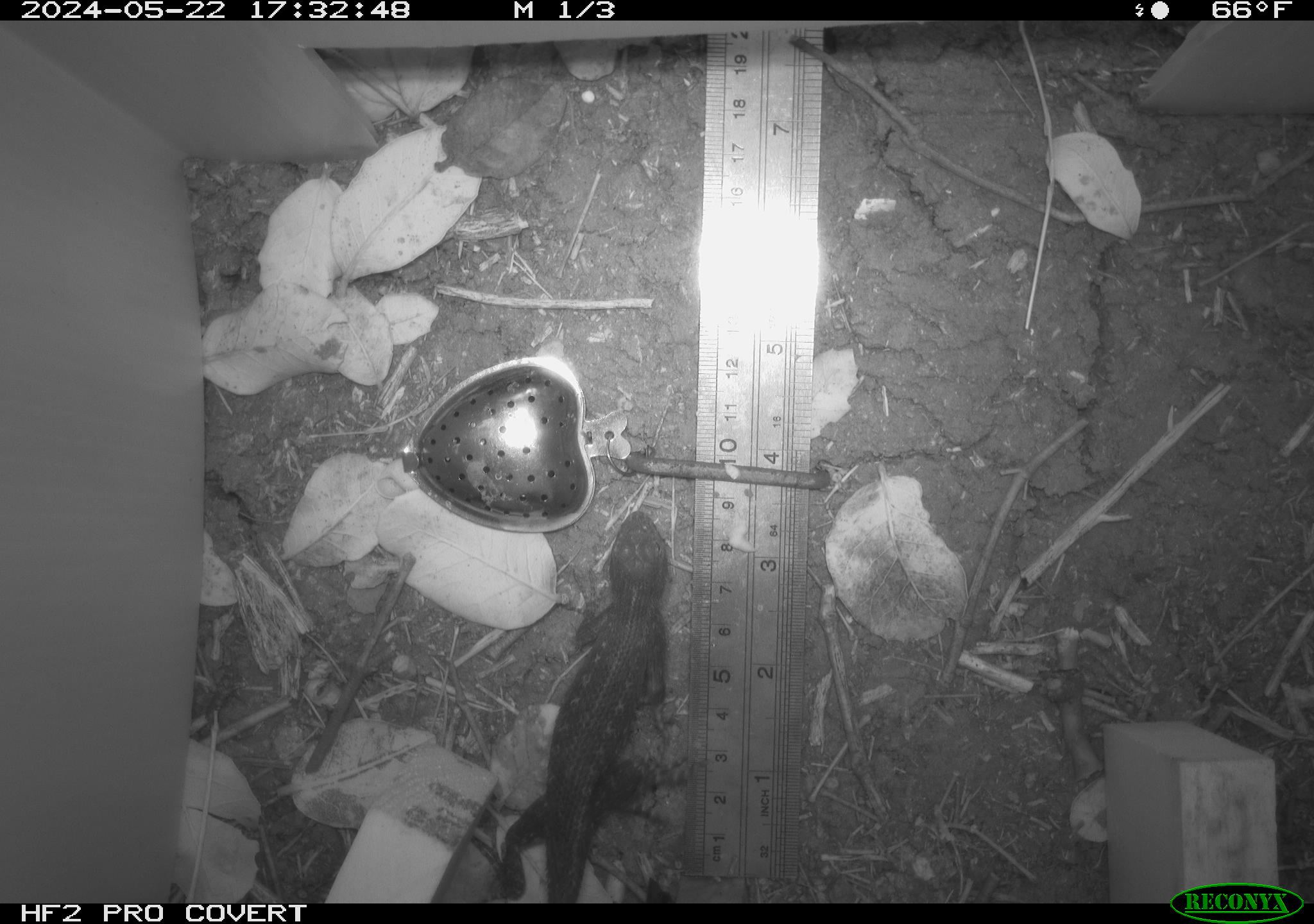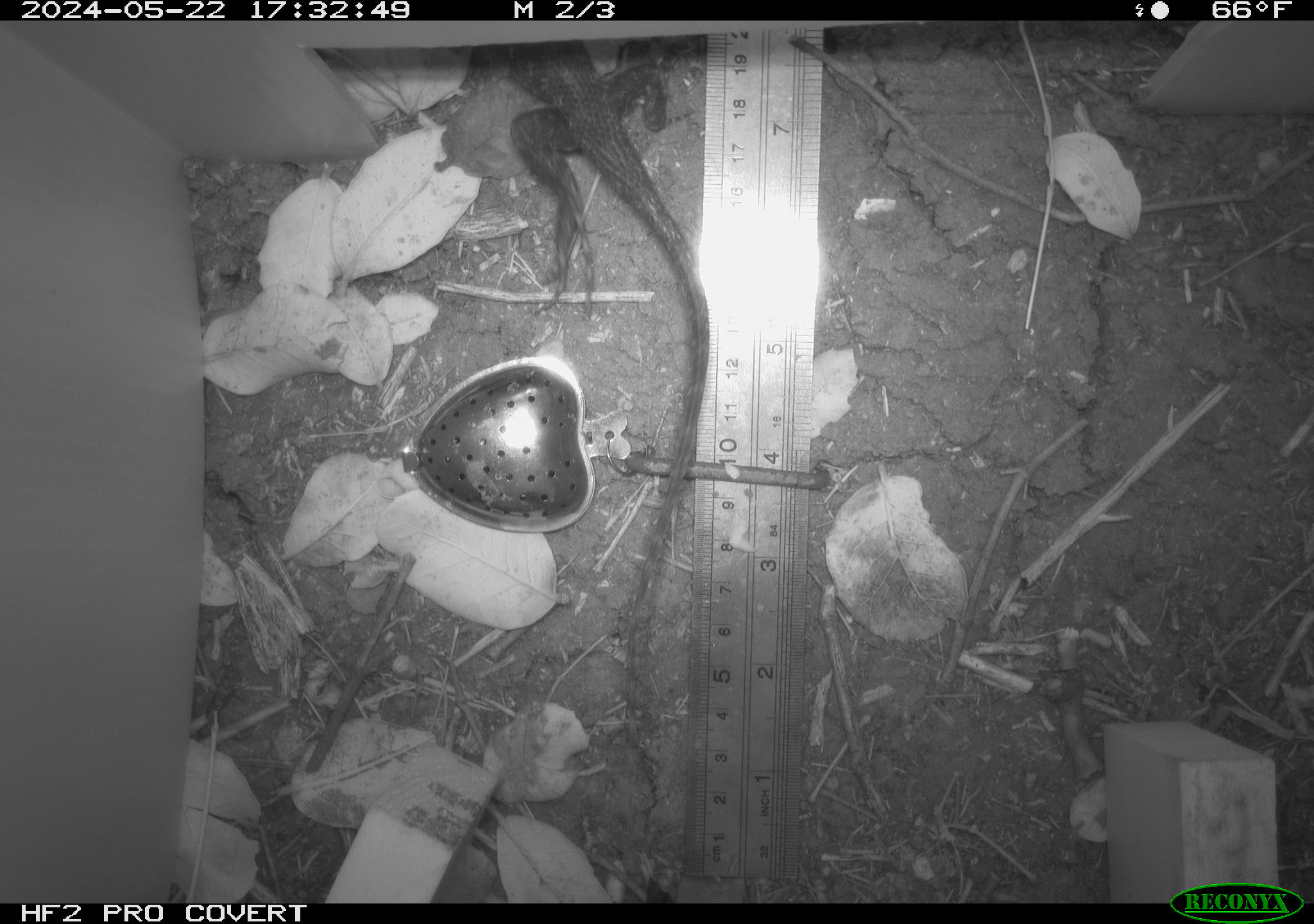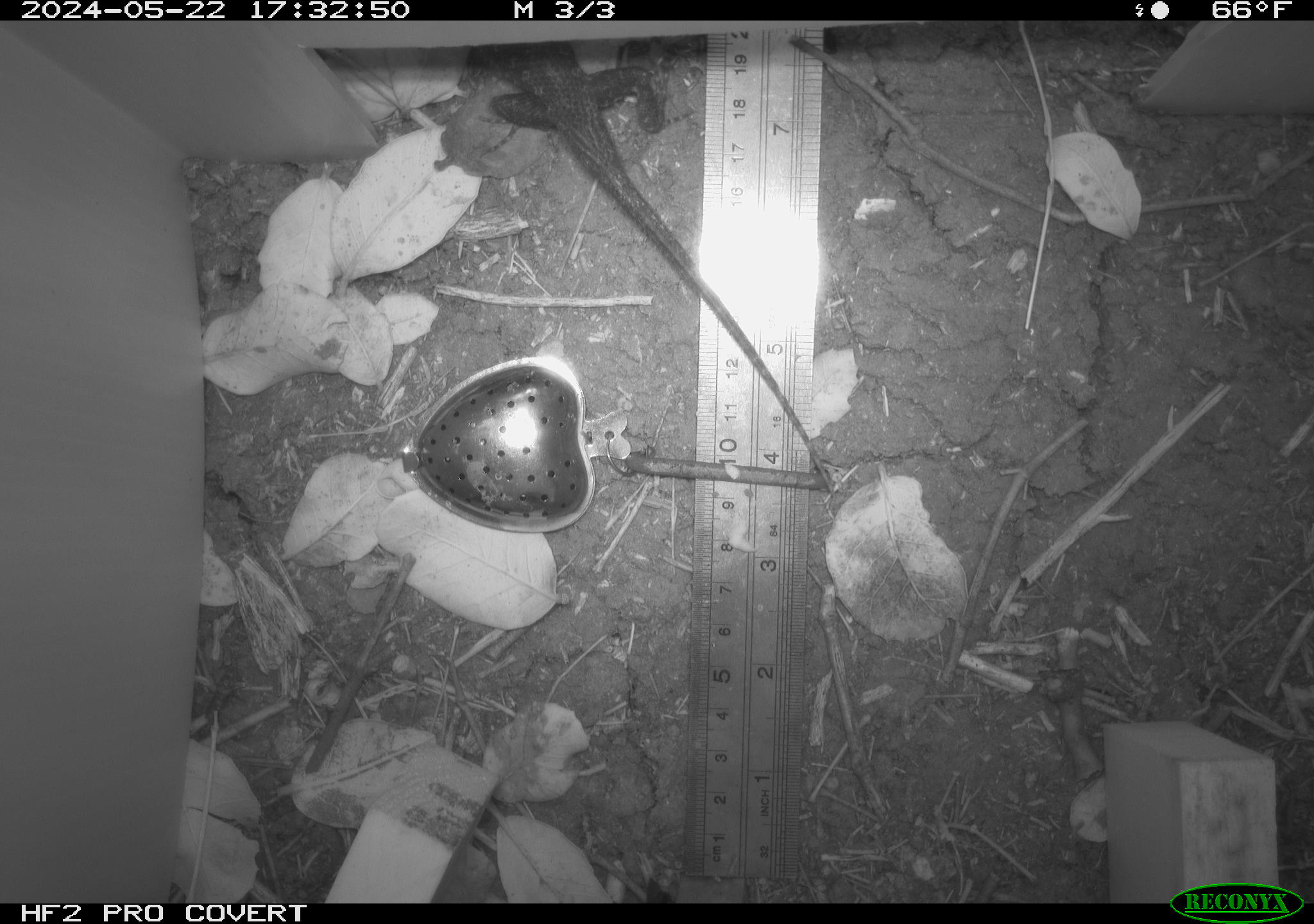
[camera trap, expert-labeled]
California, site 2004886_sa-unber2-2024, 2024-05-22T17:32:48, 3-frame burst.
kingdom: Animalia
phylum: Chordata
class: Reptilia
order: Squamata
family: Phrynosomatidae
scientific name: Phrynosomatidae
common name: phrynosomatid lizards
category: phrynosomatidae family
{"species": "phrynosomatidae family (phrynosomatid lizards) (Phrynosomatidae)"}